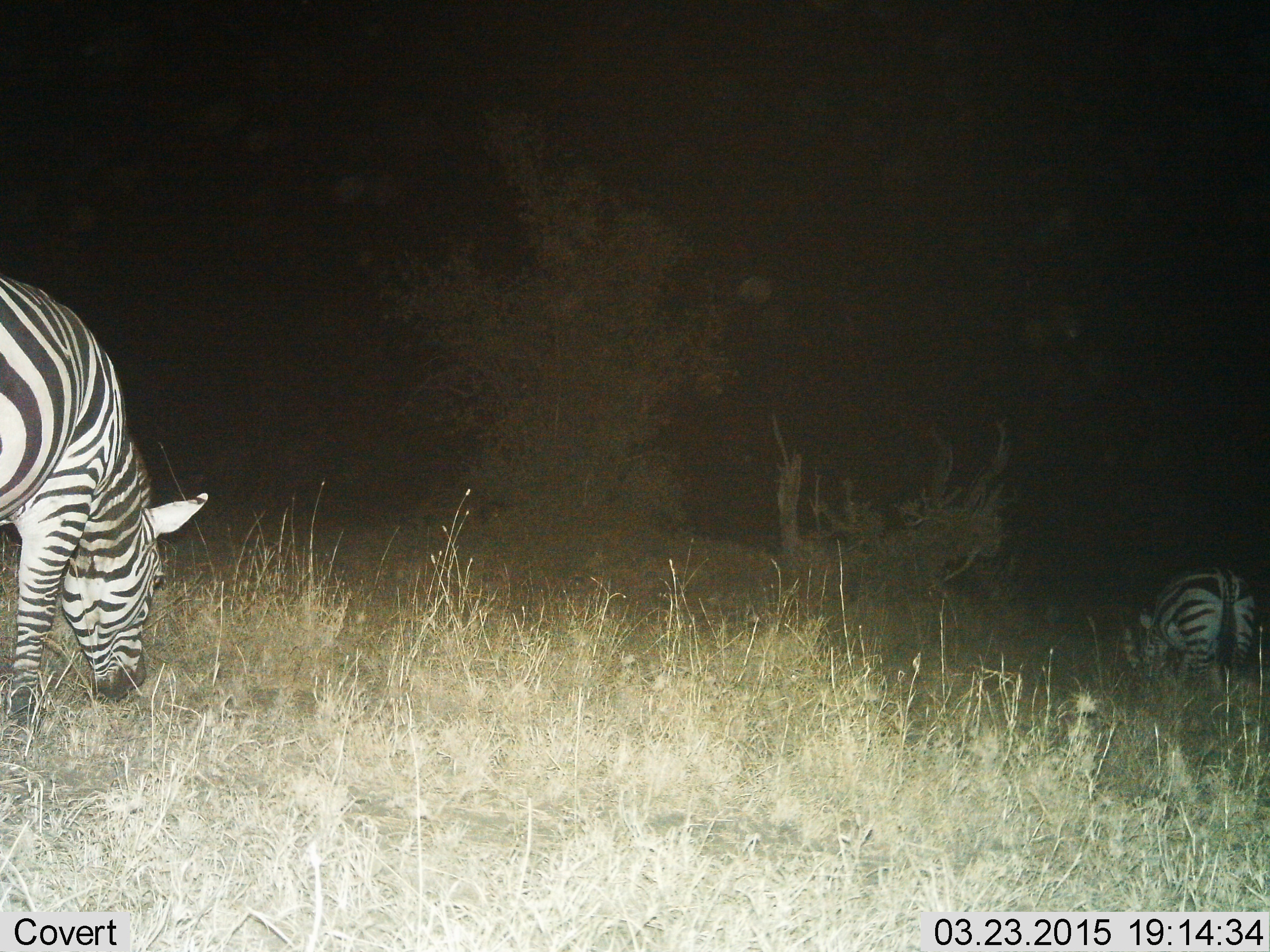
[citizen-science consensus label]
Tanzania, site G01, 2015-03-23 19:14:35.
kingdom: Animalia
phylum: Chordata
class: Mammalia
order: Perissodactyla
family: Equidae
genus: Equus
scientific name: Equus quagga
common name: plains zebra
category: zebra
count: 2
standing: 20%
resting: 10%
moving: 0%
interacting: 0%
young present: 0%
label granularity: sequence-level